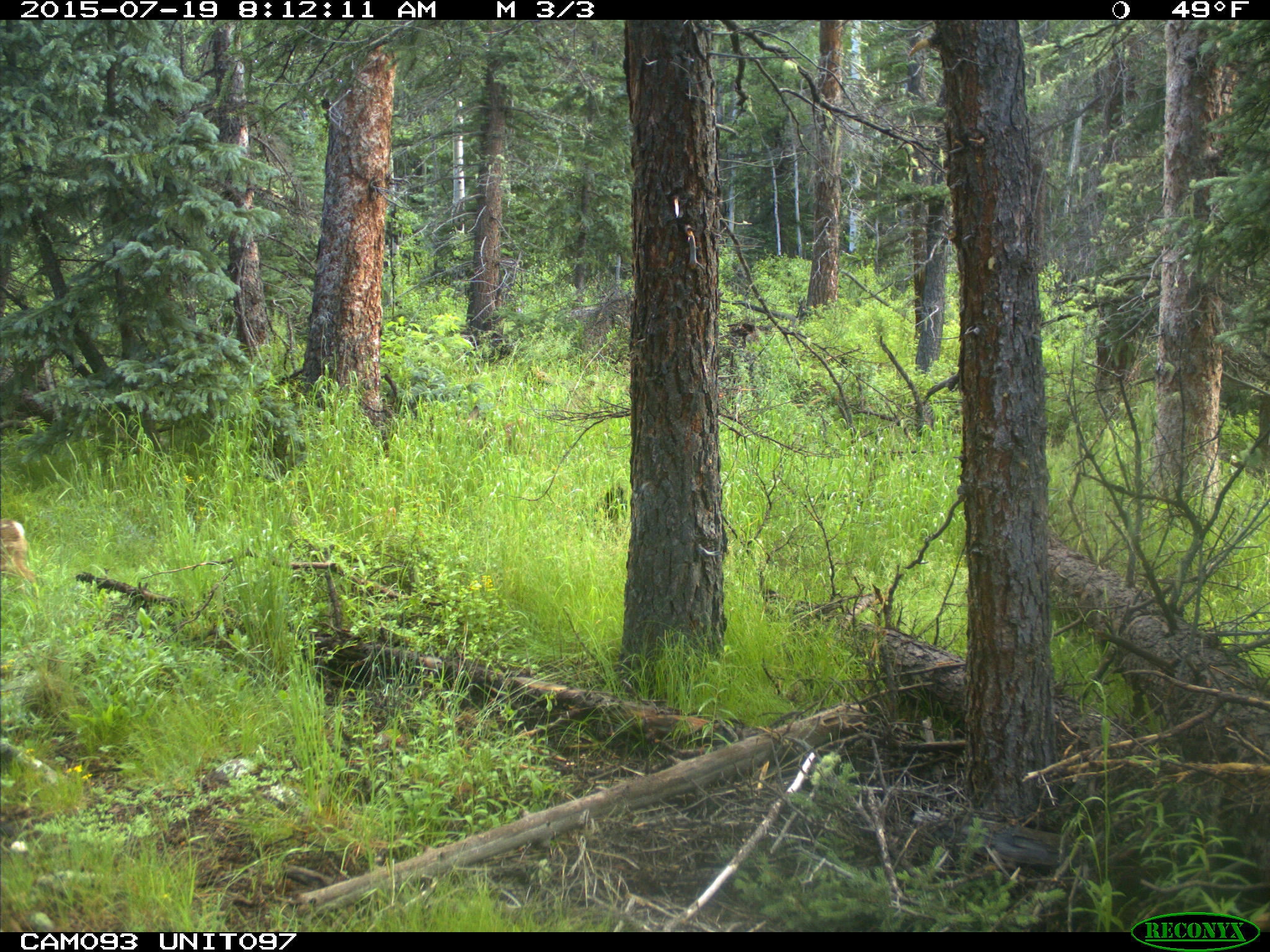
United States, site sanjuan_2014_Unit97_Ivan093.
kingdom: Animalia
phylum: Chordata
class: Mammalia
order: Artiodactyla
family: Cervidae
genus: Odocoileus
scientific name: Odocoileus hemionus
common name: mule deer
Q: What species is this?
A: Odocoileus hemionus (mule deer).